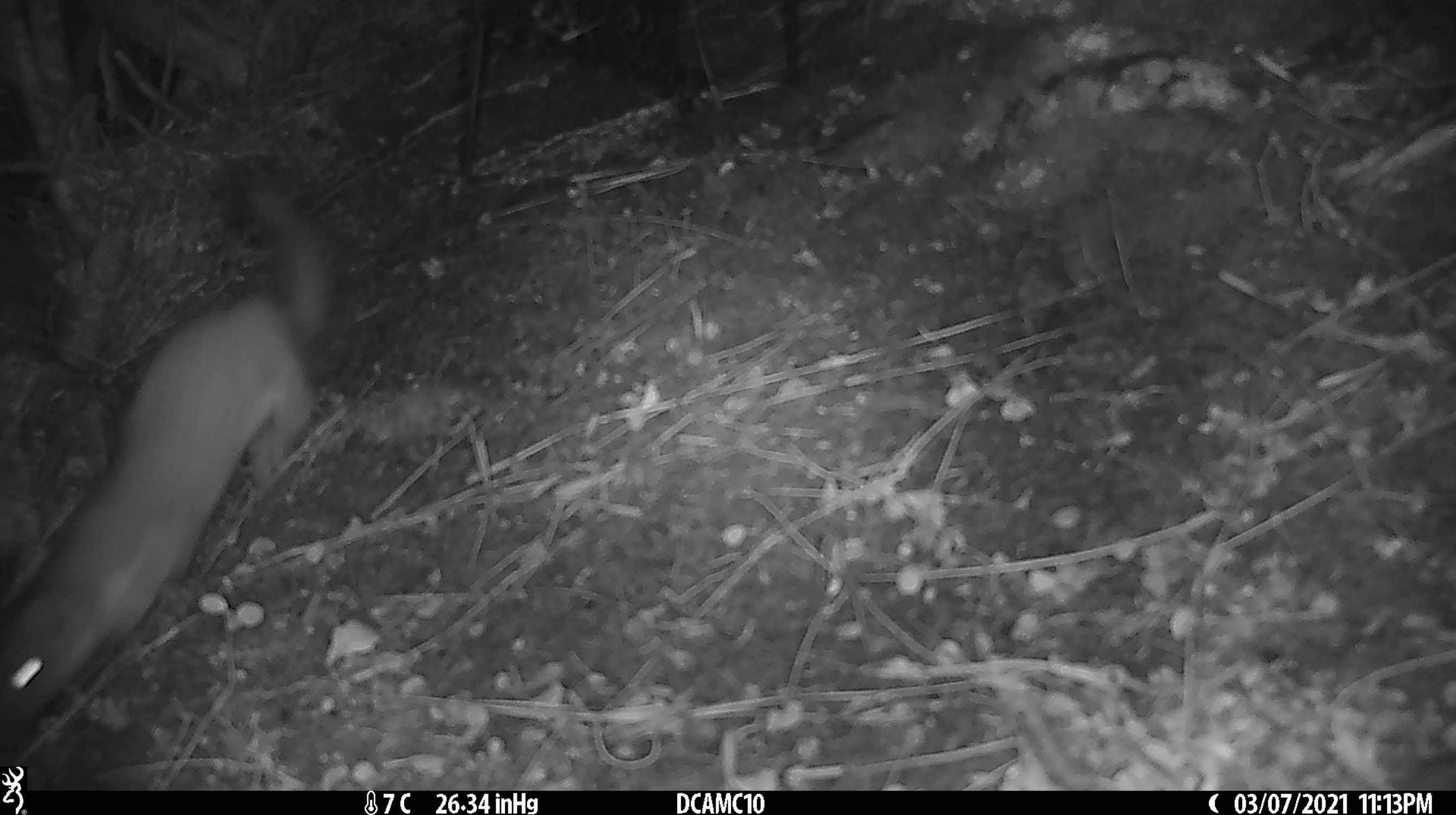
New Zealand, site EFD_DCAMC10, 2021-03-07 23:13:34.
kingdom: Animalia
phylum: Chordata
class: Mammalia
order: Carnivora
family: Mustelidae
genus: Mustela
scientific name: Mustela erminea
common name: stoat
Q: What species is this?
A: Stoat (Mustela erminea).